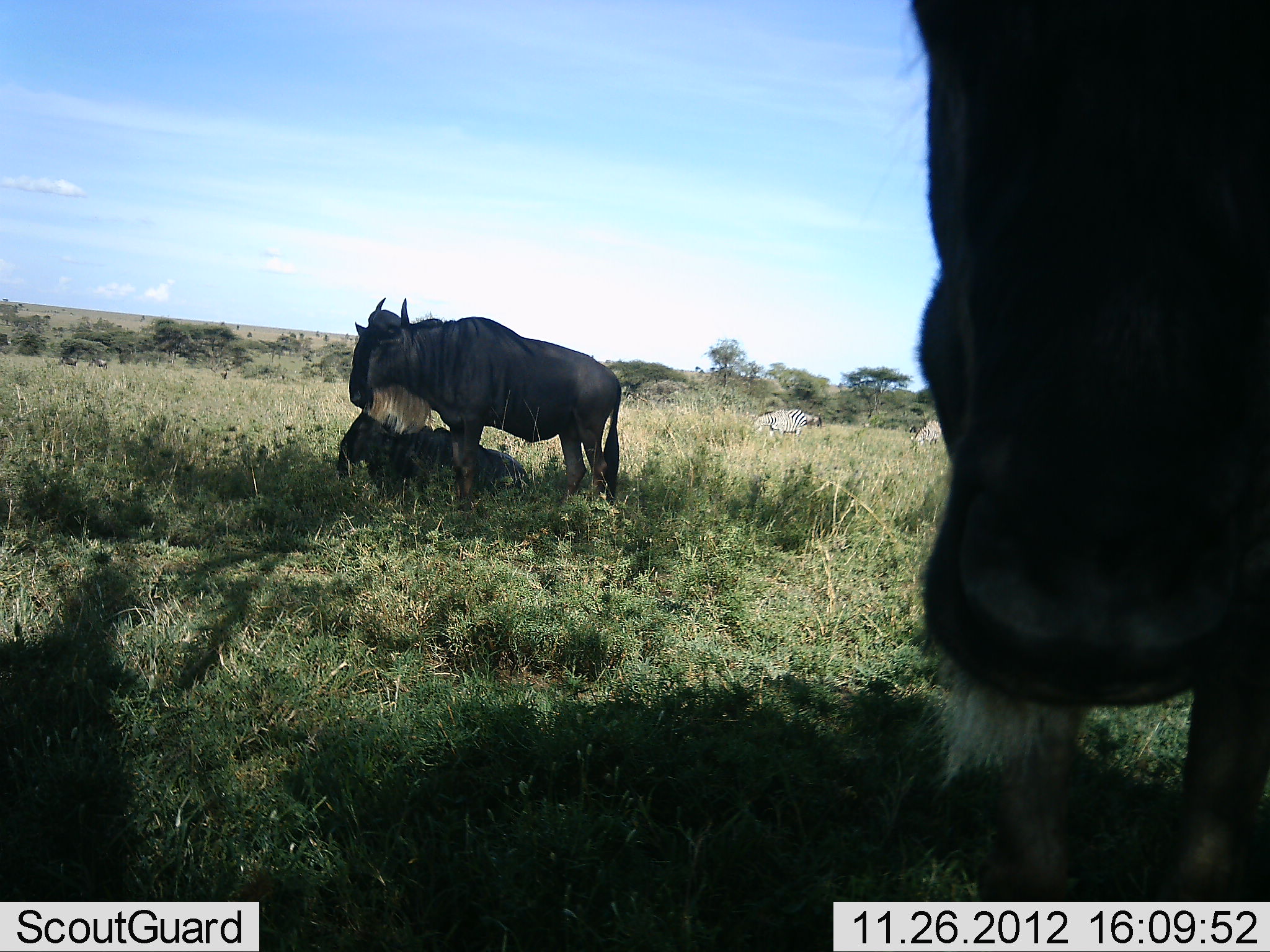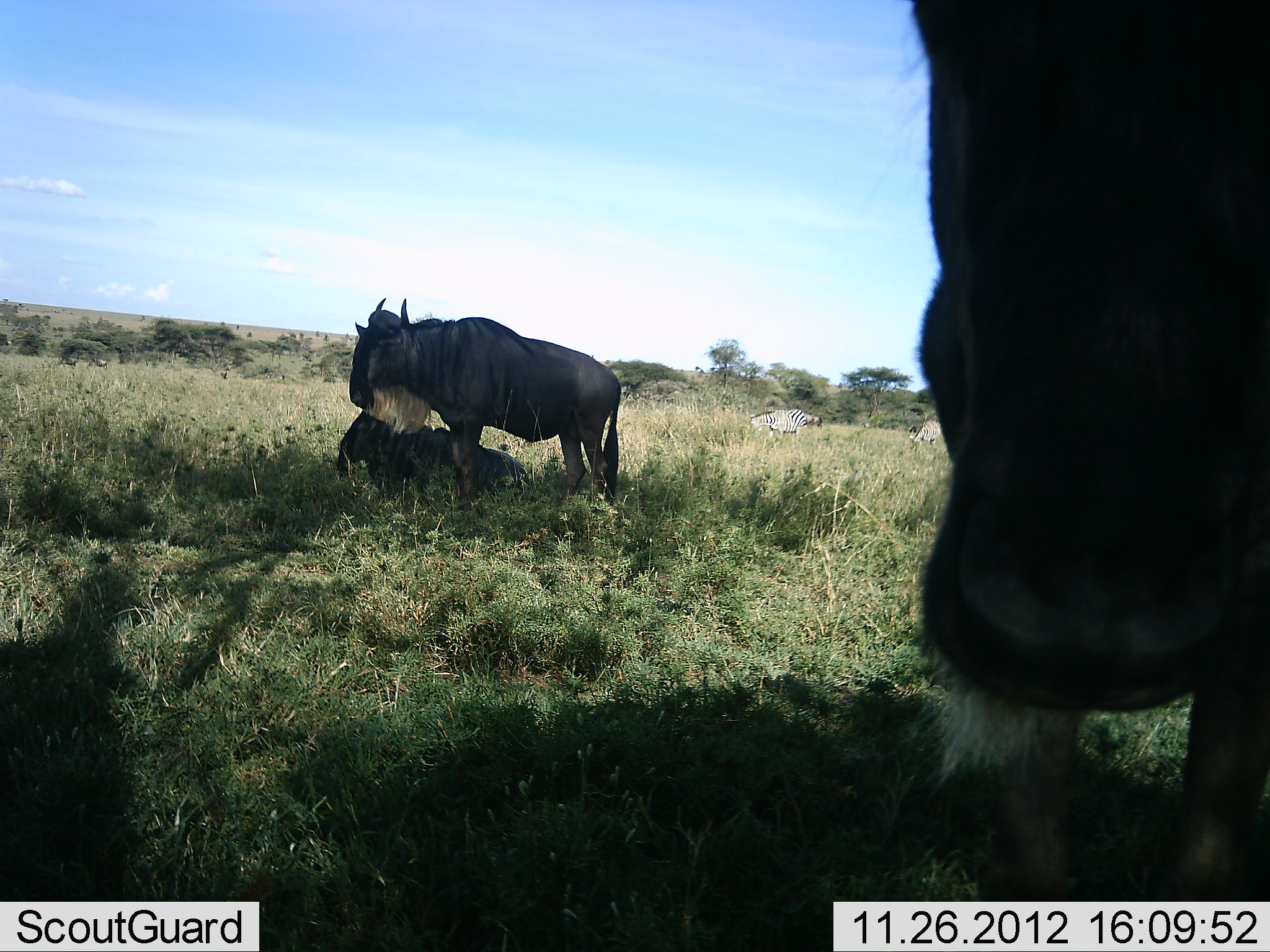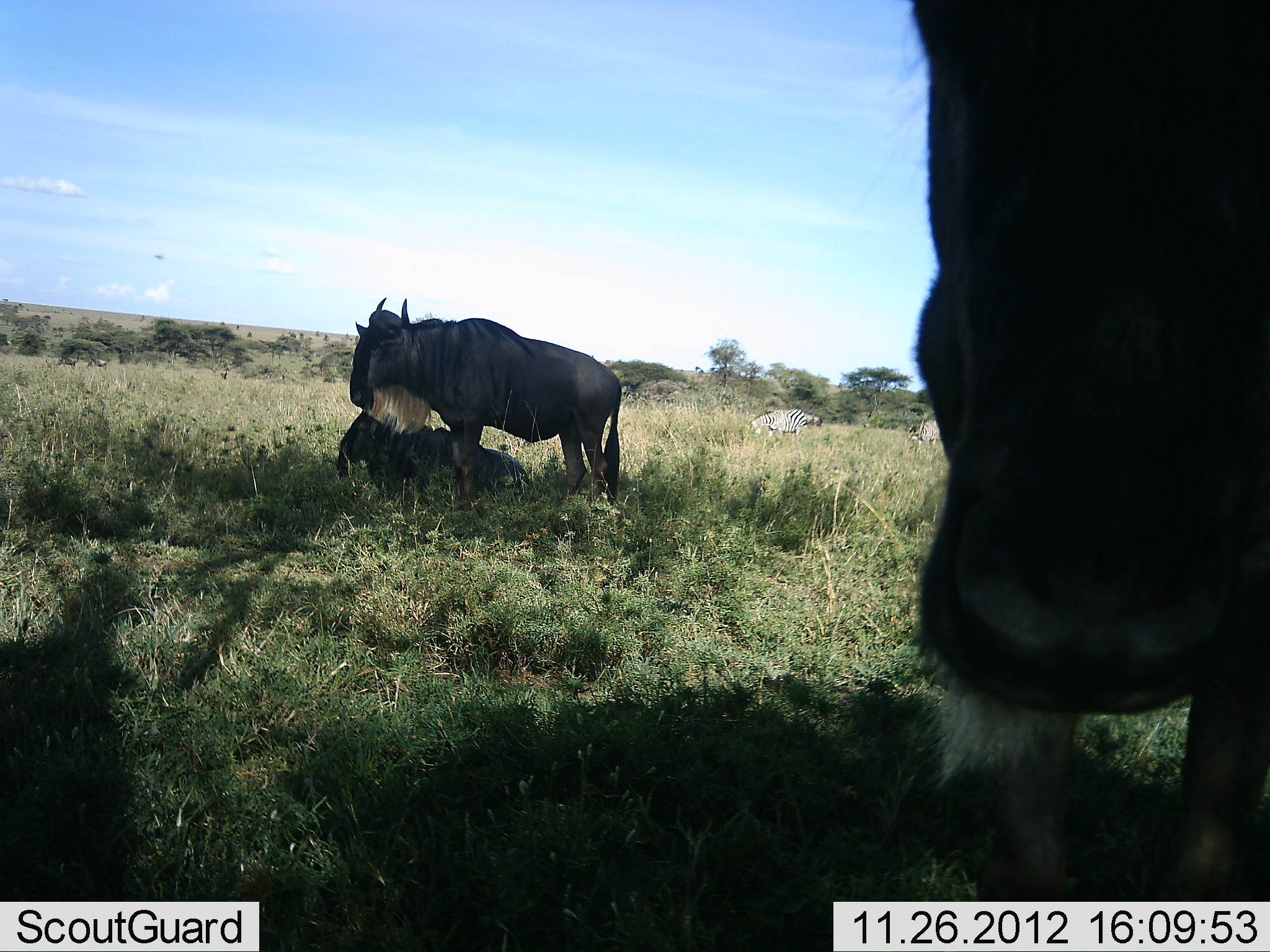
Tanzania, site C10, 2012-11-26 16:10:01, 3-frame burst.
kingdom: Animalia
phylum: Chordata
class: Mammalia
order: Artiodactyla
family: Bovidae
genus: Connochaetes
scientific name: Connochaetes taurinus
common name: blue wildebeest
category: wildebeest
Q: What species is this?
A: Wildebeest (blue wildebeest) (Connochaetes taurinus).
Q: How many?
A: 3.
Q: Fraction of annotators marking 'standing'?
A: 100%.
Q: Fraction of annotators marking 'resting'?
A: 75%.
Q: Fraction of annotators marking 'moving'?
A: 0%.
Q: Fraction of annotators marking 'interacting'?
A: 8%.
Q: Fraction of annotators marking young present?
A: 17%.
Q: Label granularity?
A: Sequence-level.